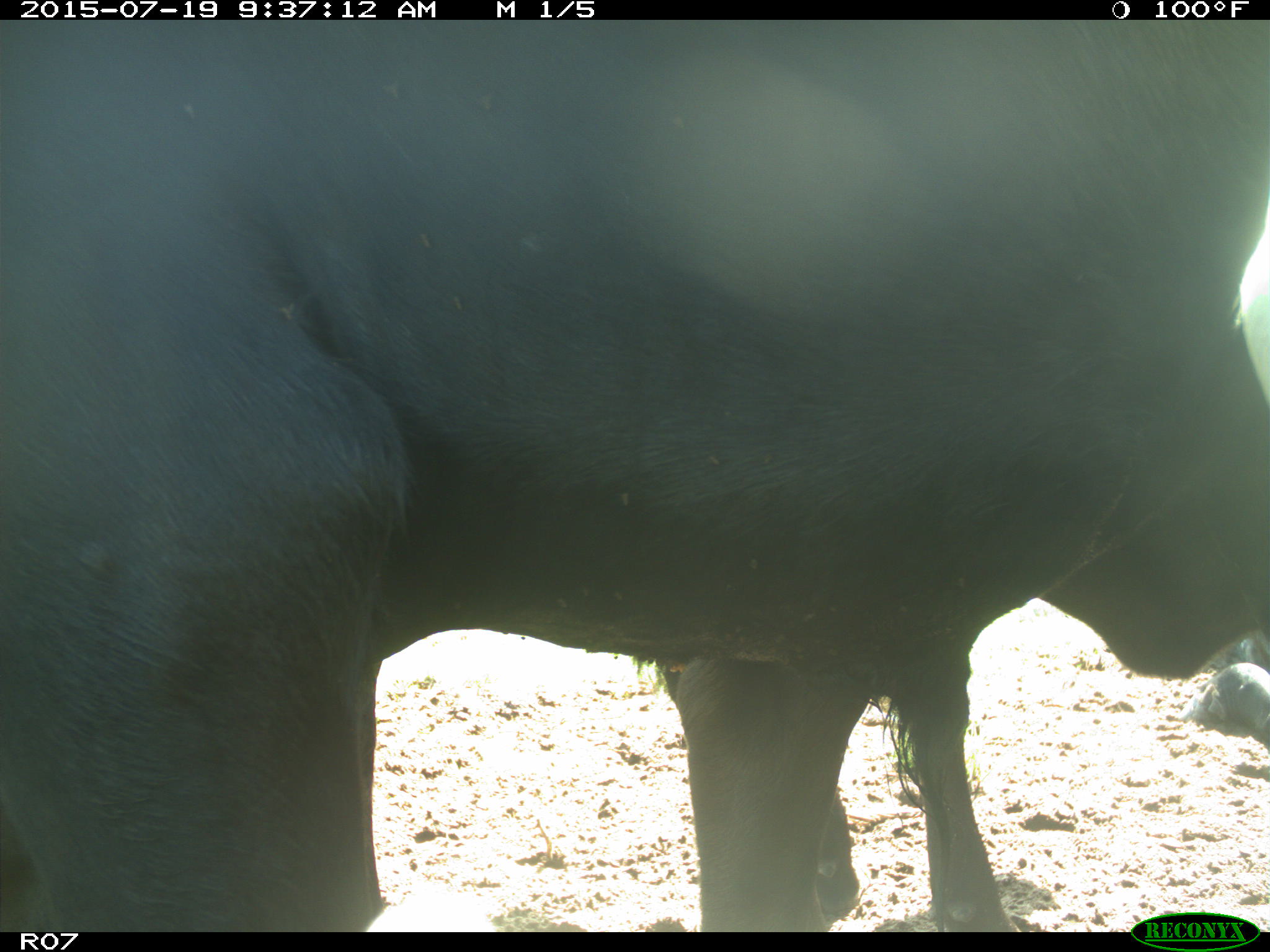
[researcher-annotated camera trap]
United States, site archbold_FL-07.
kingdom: Animalia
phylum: Chordata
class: Mammalia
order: Artiodactyla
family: Bovidae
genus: Bos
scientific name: Bos taurus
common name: domestic cow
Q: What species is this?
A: Bos taurus (domestic cow).